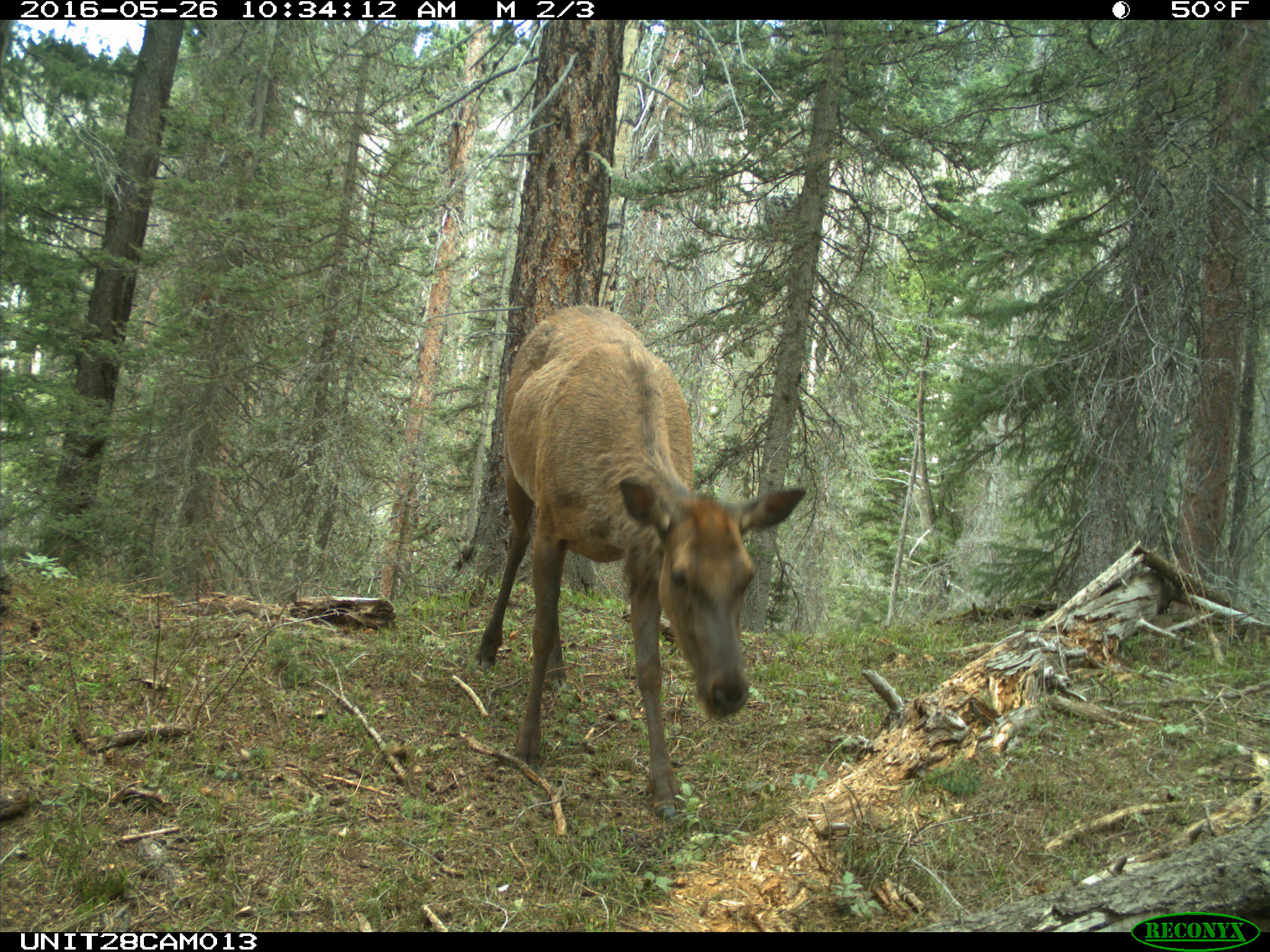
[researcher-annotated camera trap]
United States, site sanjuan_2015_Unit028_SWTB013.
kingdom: Animalia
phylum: Chordata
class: Mammalia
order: Artiodactyla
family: Cervidae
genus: Cervus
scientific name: Cervus elaphus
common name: red deer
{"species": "Cervus elaphus (red deer)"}